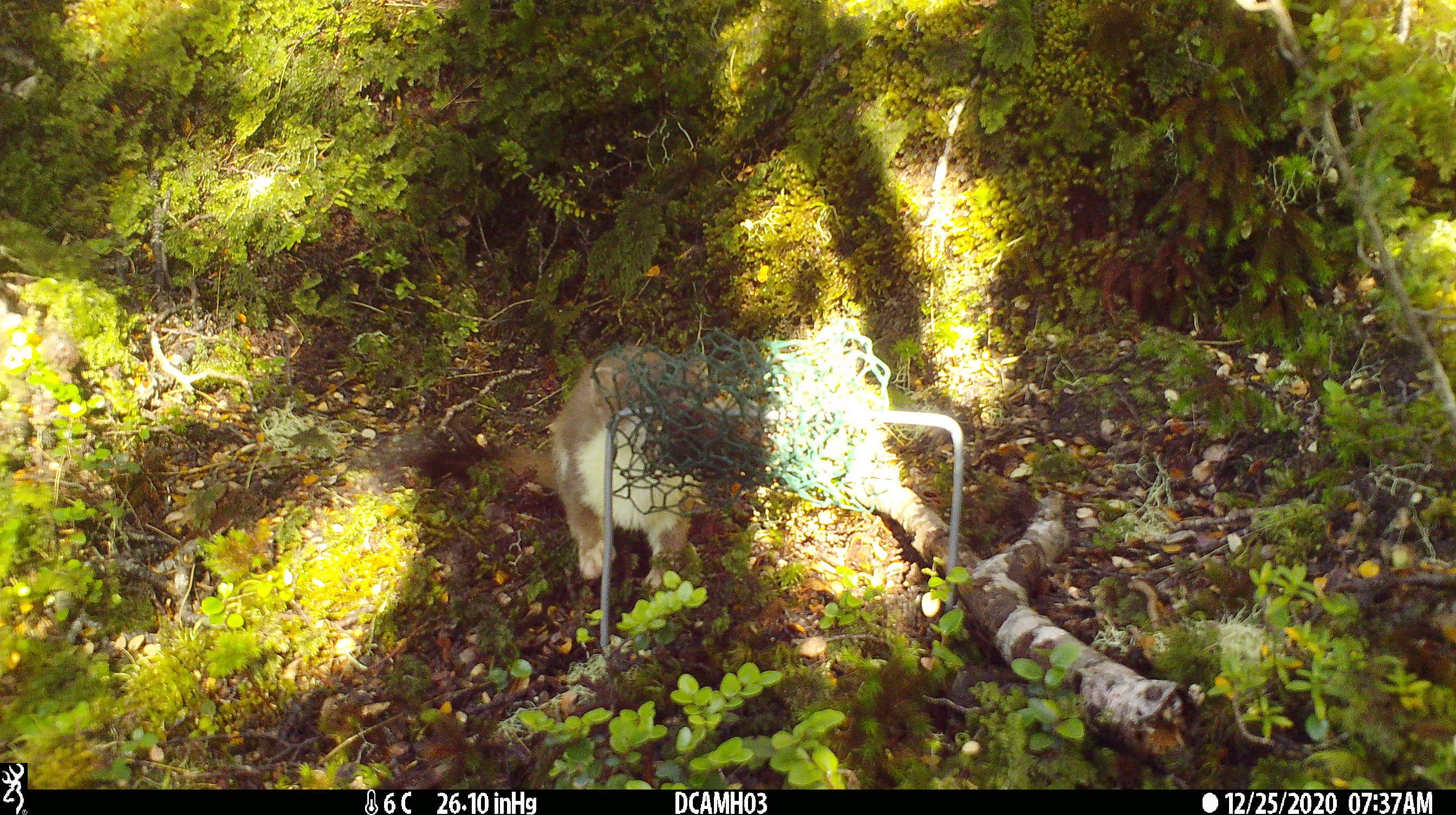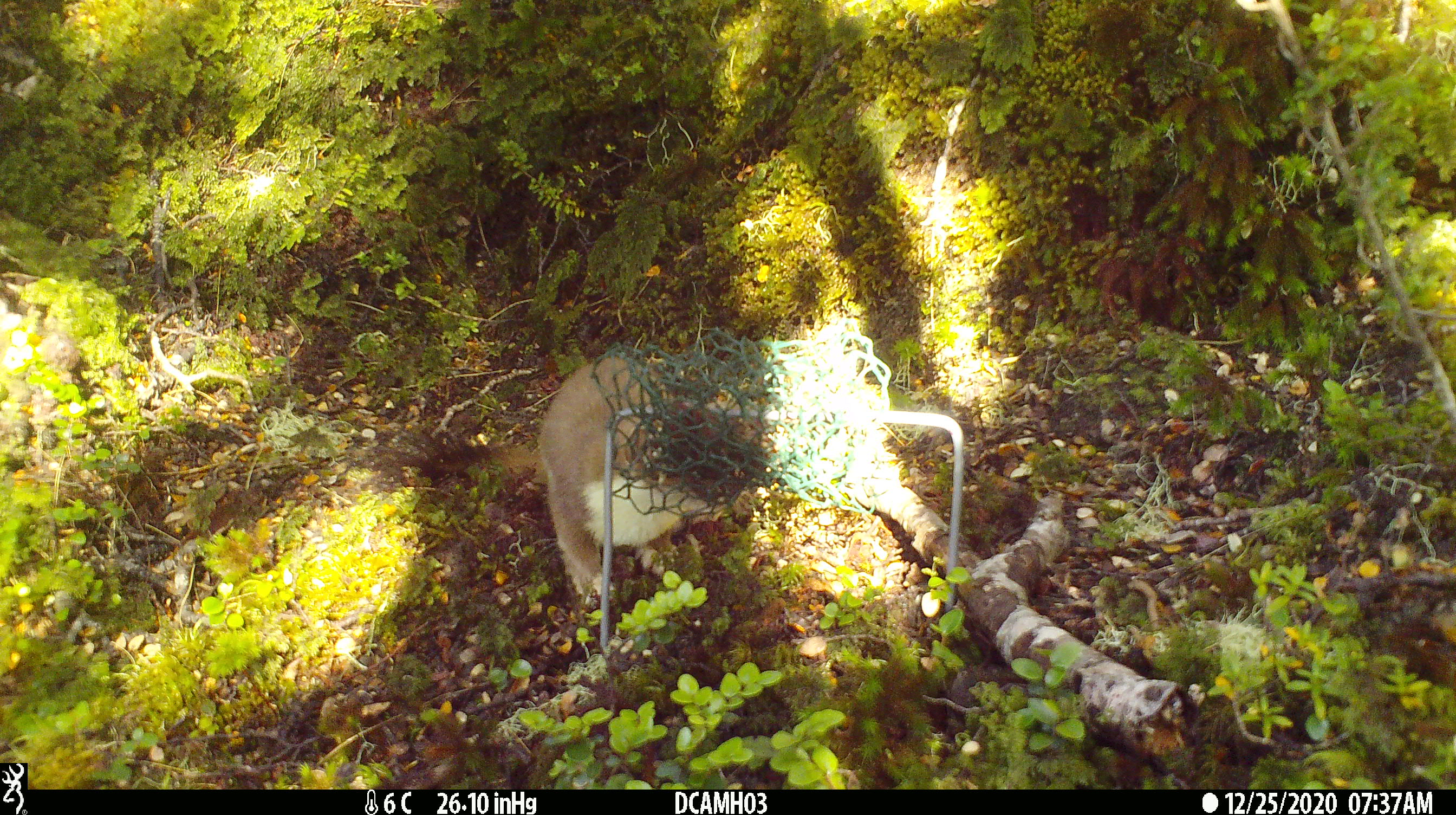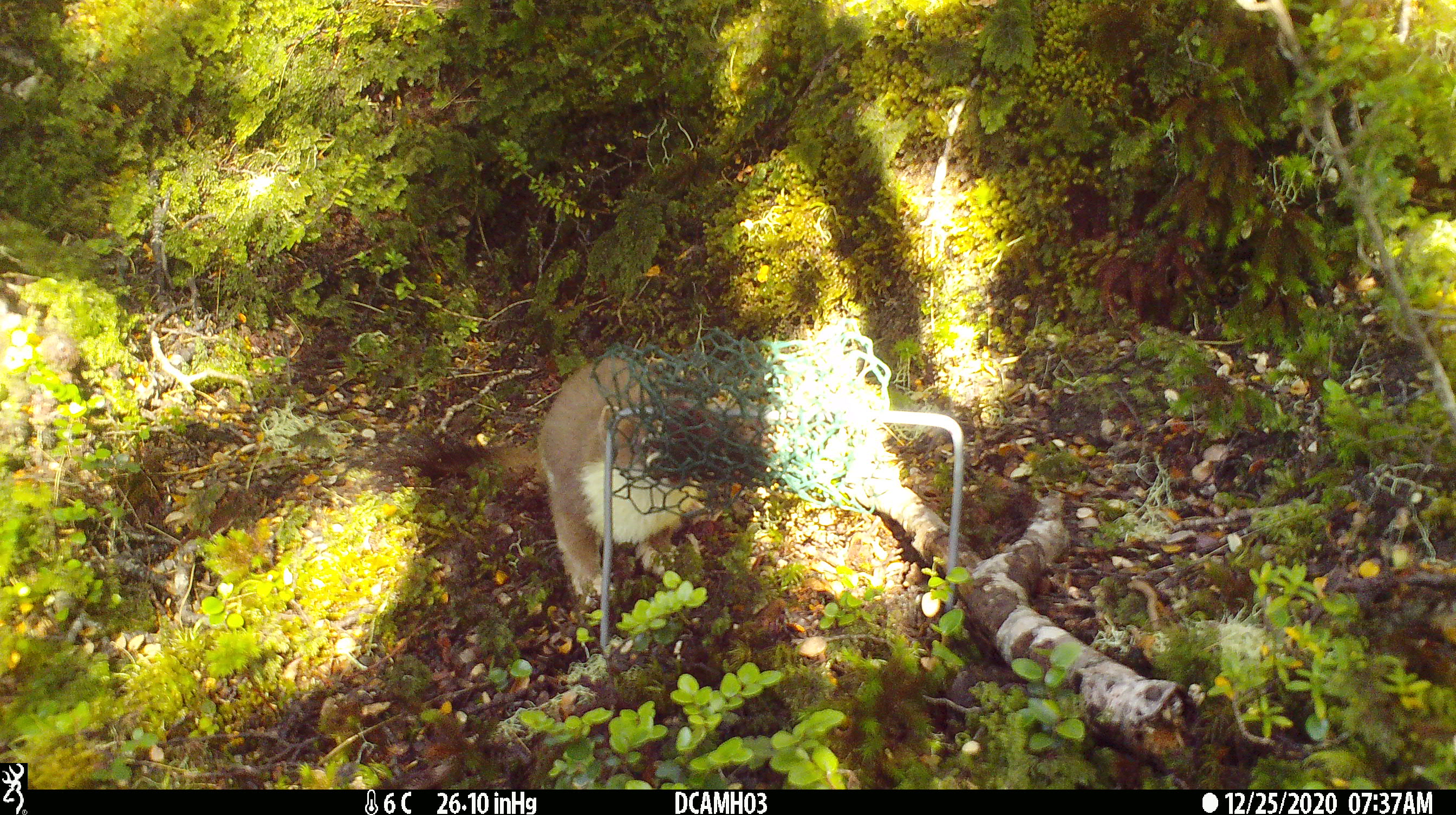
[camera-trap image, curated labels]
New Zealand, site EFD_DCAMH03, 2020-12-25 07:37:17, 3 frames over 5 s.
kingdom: Animalia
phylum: Chordata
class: Mammalia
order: Carnivora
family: Mustelidae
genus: Mustela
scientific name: Mustela erminea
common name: stoat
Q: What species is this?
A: Stoat (Mustela erminea).